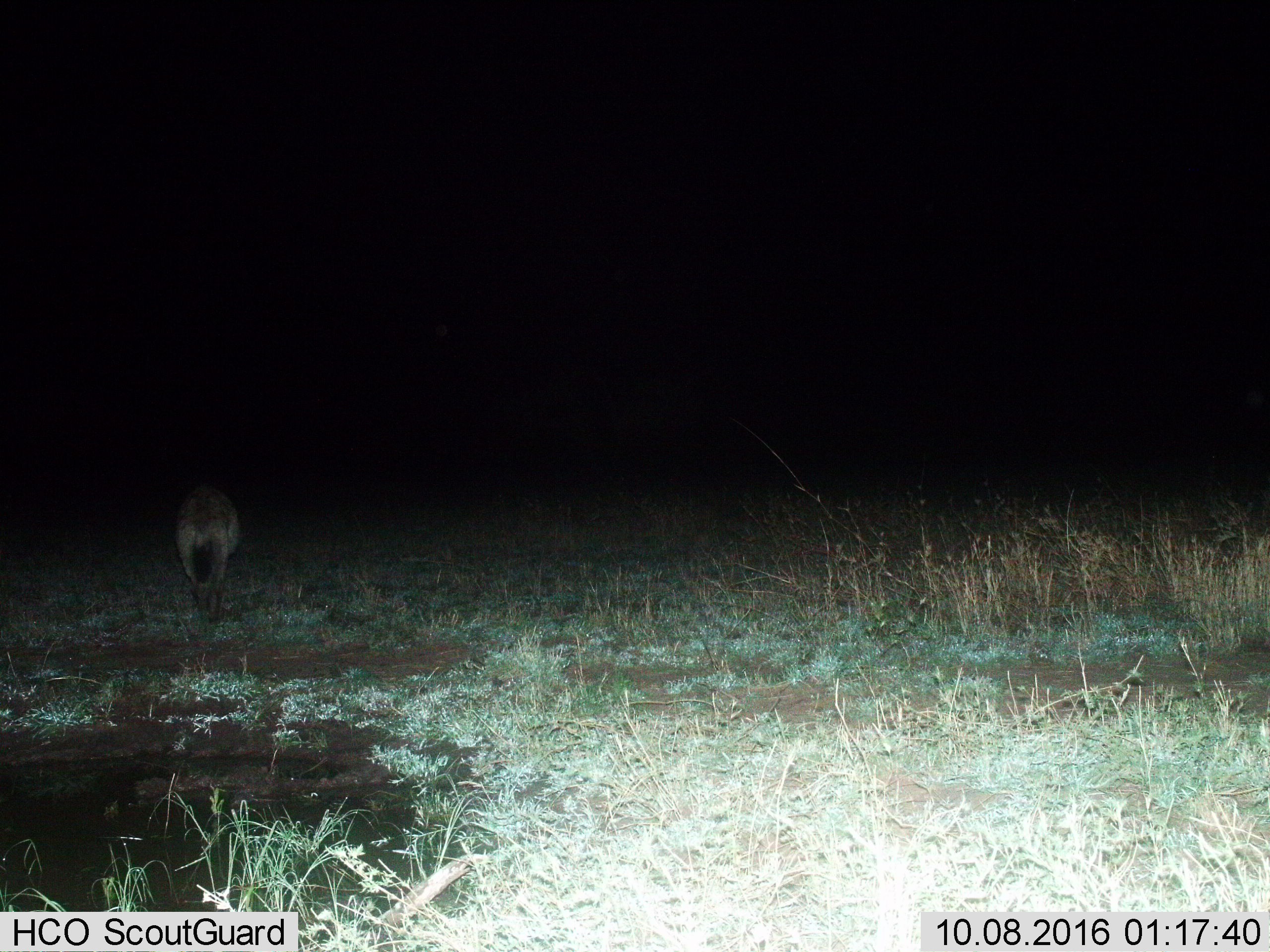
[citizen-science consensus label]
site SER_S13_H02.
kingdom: Animalia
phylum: Chordata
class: Mammalia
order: Carnivora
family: Canidae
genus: Otocyon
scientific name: Otocyon megalotis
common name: bat-eared fox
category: foxbateared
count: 1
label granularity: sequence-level